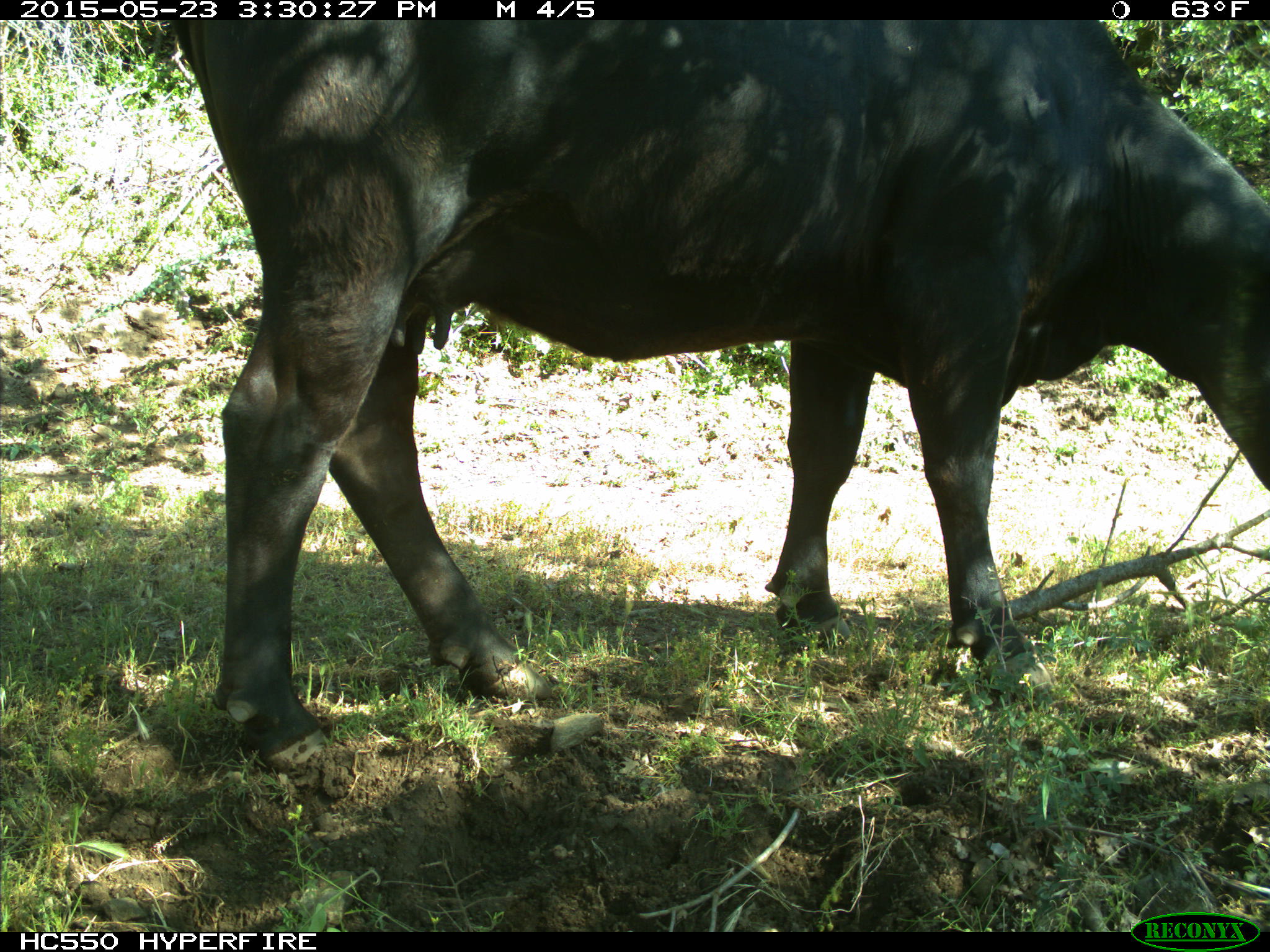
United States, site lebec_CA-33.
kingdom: Animalia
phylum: Chordata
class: Mammalia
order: Artiodactyla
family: Bovidae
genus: Bos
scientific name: Bos taurus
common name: domestic cow